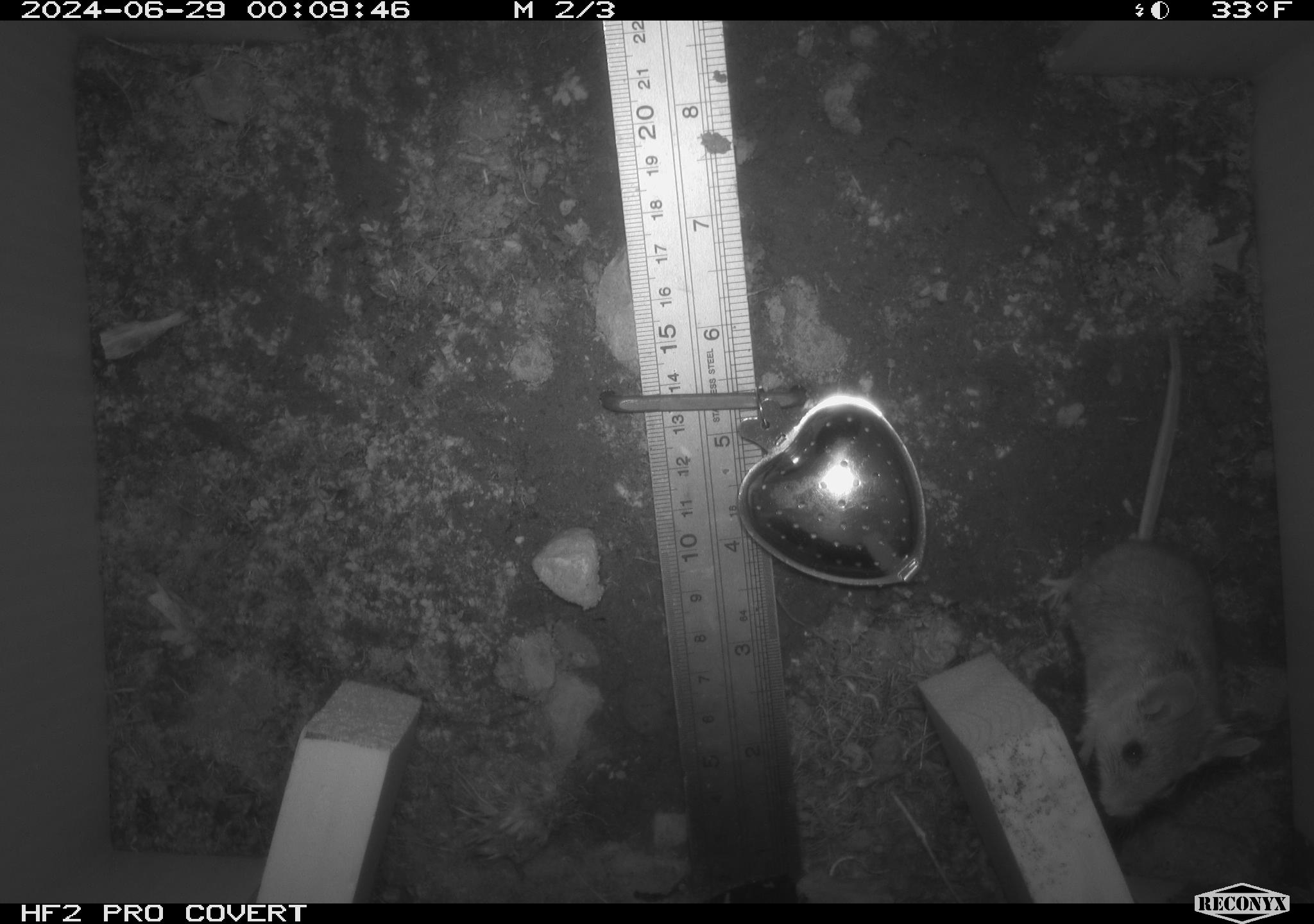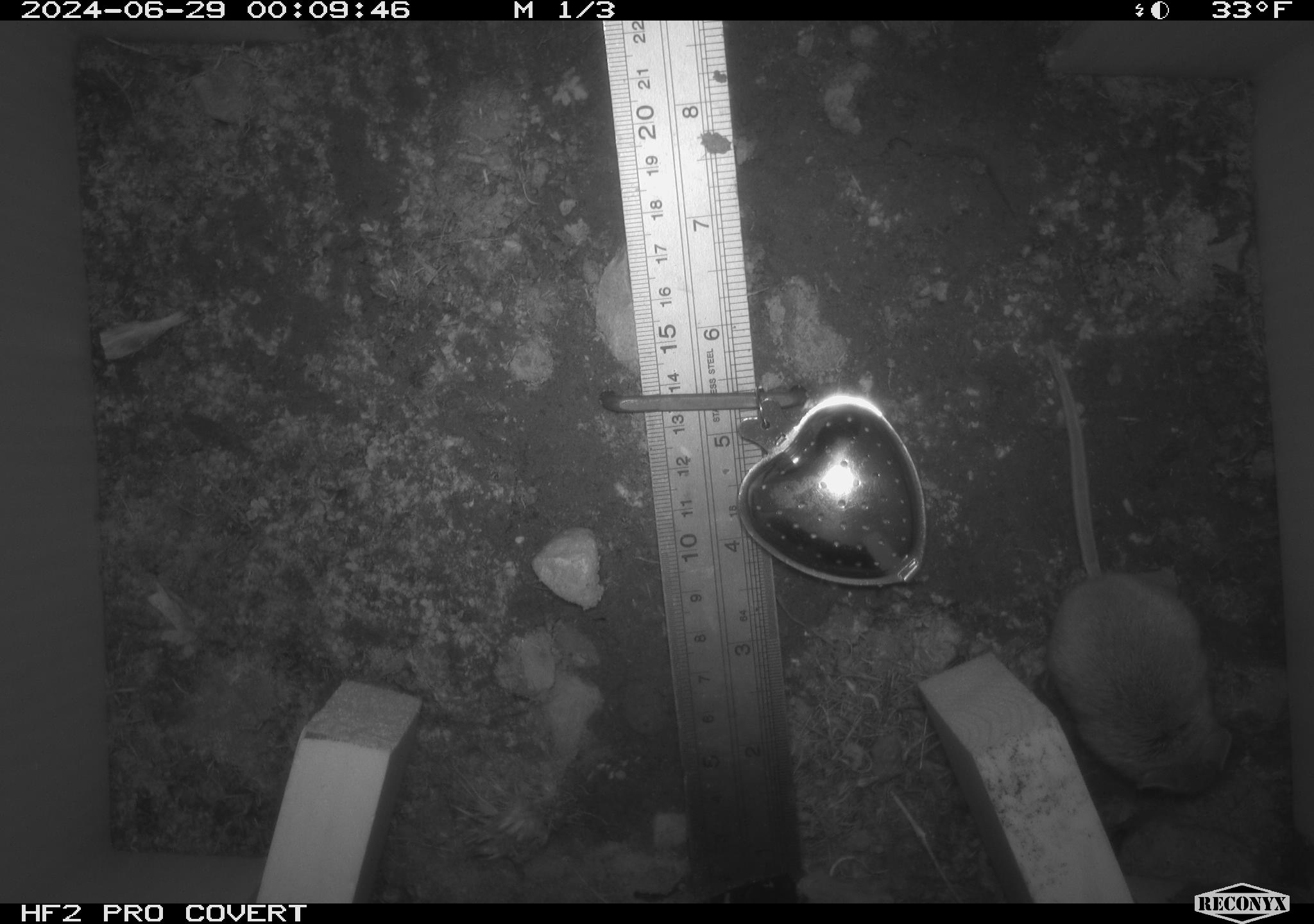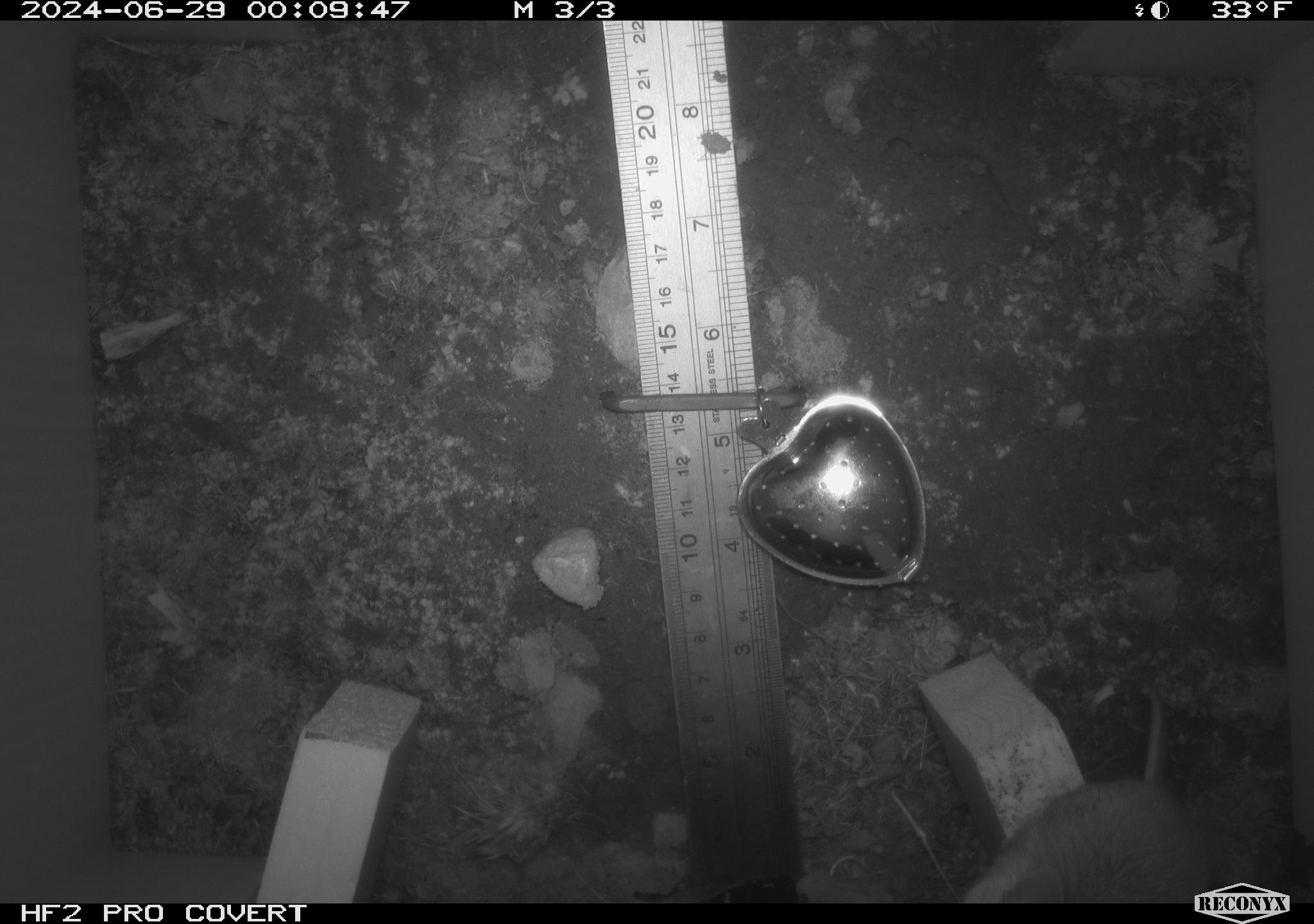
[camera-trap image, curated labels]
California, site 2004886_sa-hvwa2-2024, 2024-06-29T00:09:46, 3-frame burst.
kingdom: Animalia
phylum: Chordata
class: Mammalia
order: Rodentia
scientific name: Rodentia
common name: mouse species